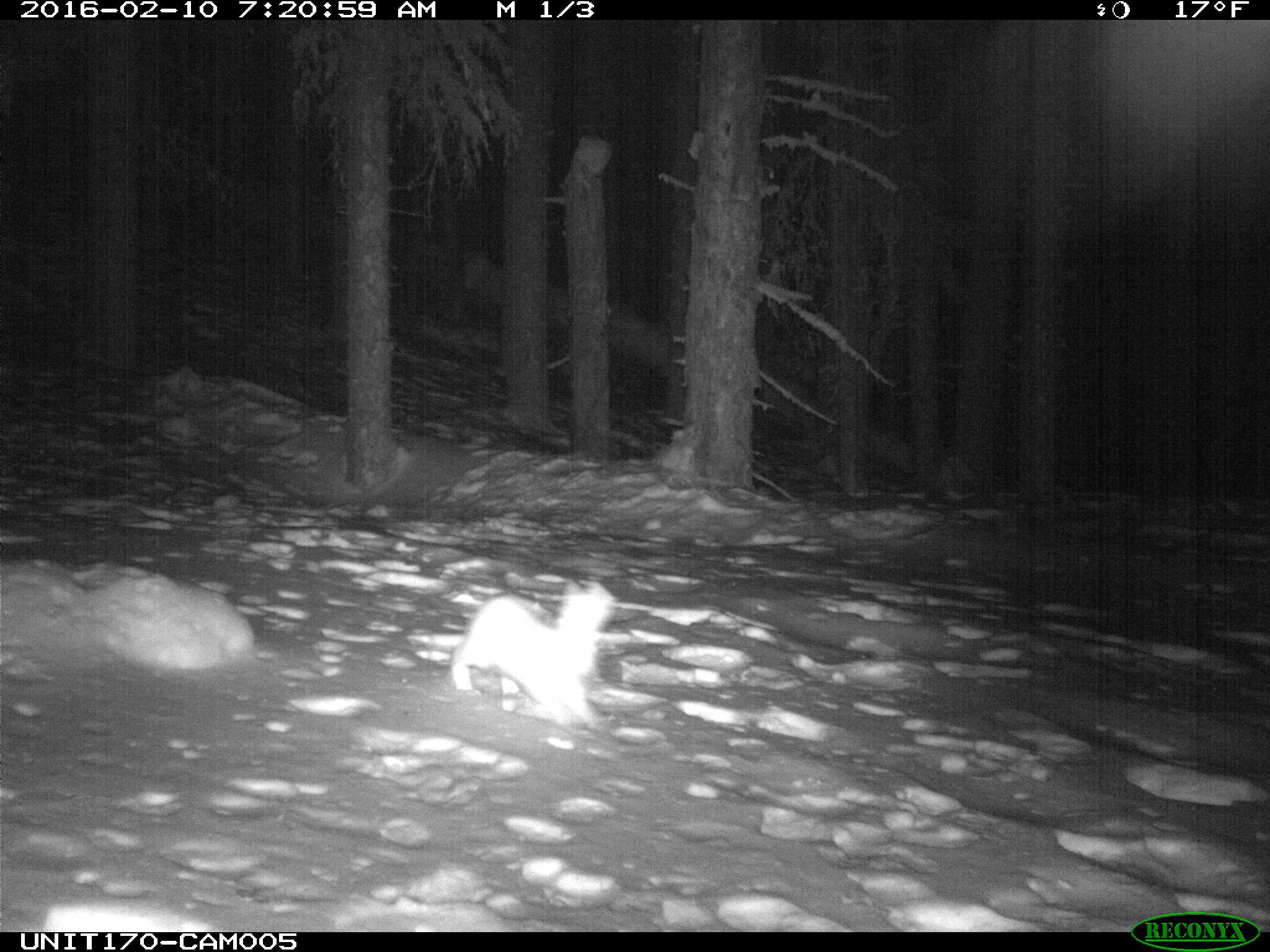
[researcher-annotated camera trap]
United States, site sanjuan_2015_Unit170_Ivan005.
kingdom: Animalia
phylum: Chordata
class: Mammalia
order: Lagomorpha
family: Leporidae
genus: Lepus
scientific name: Lepus americanus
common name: snowshoe hare